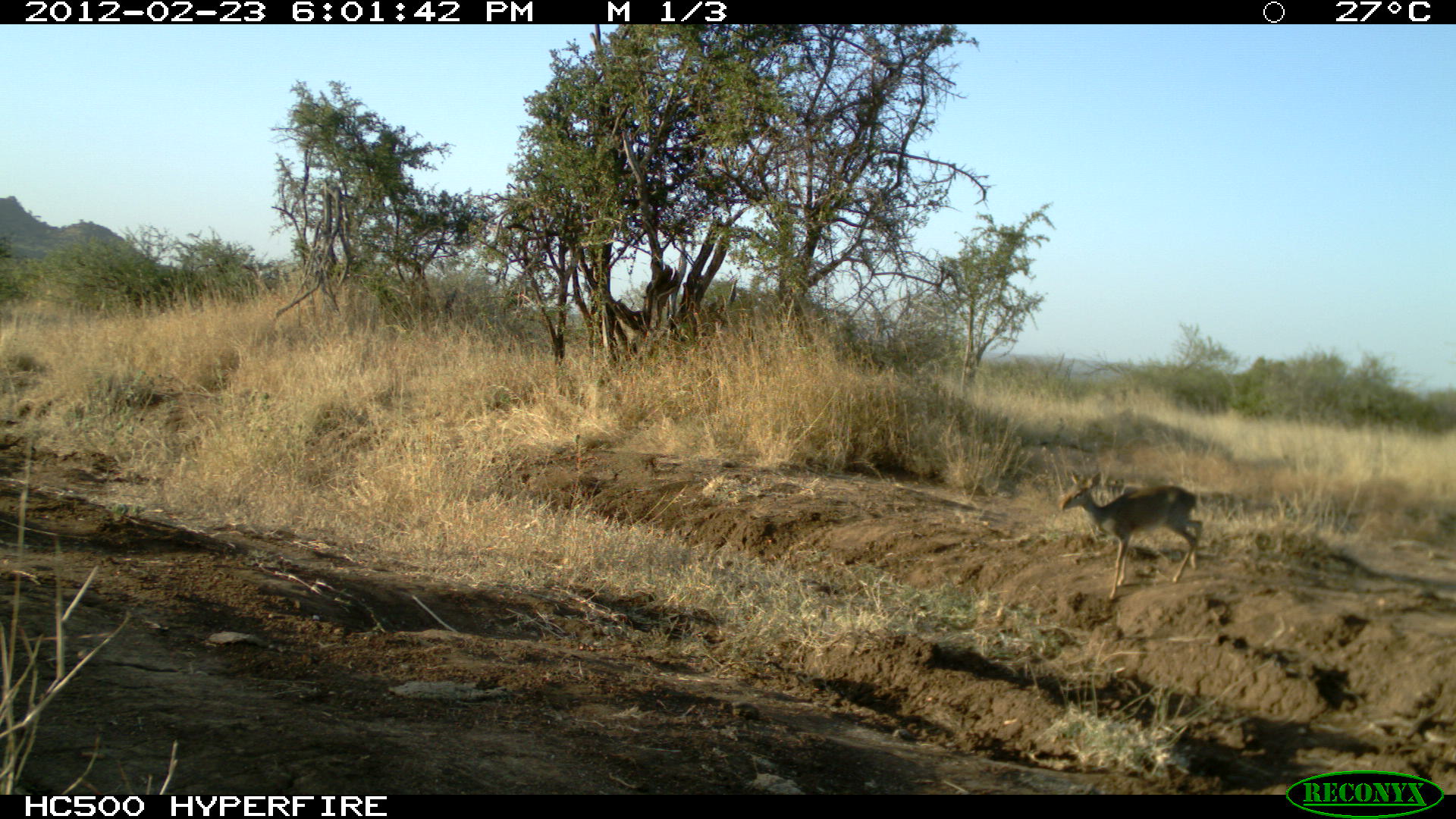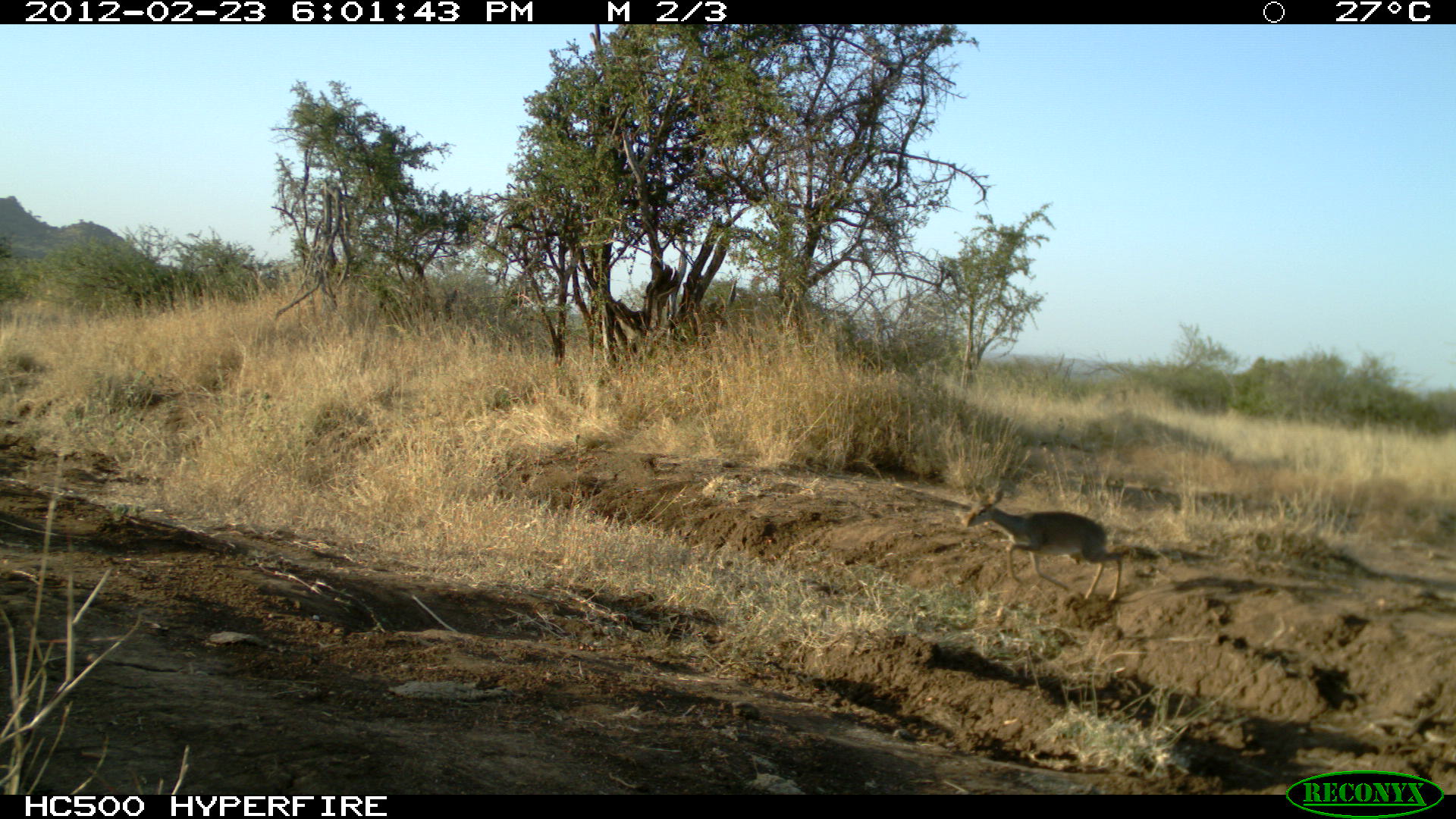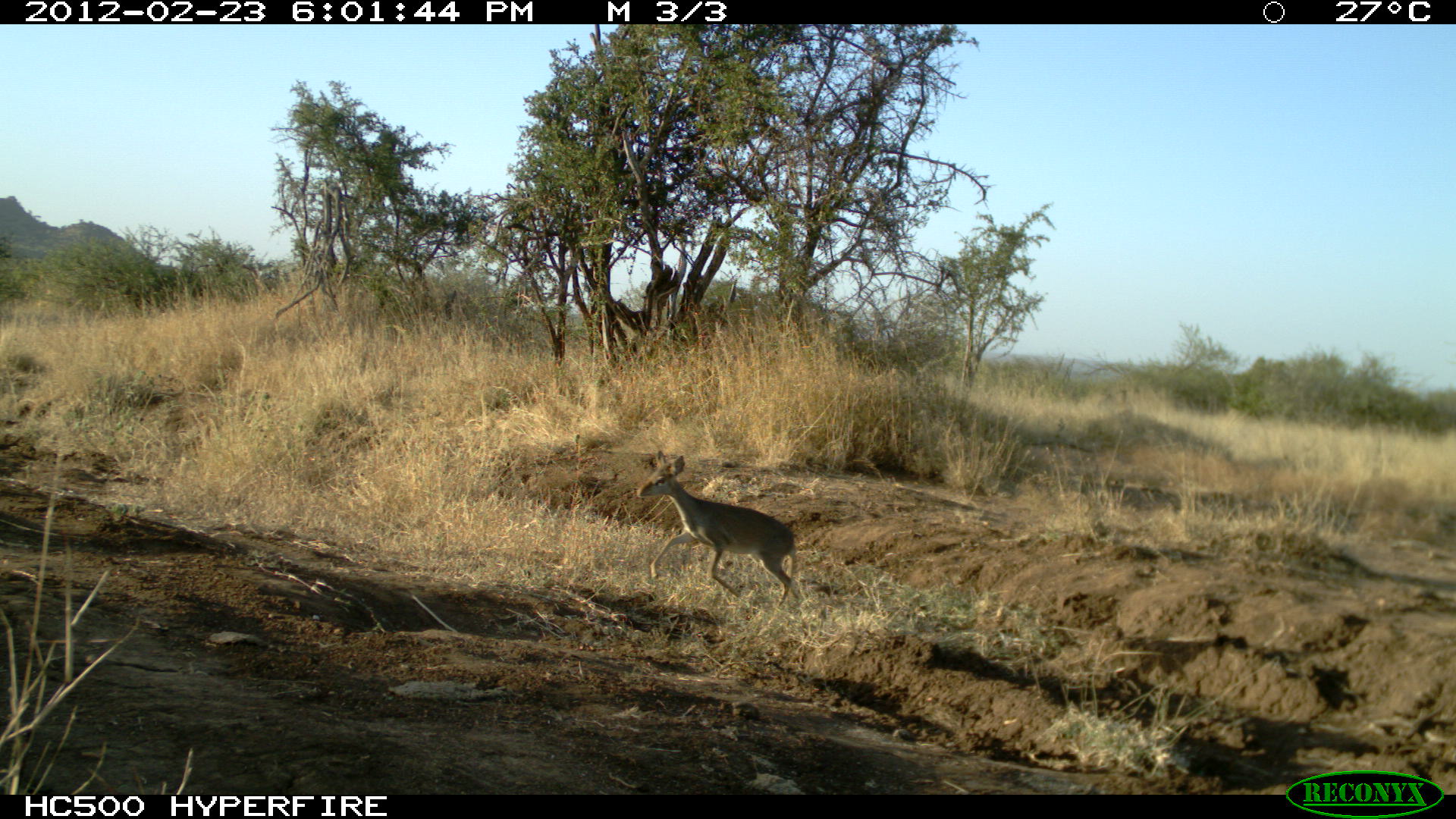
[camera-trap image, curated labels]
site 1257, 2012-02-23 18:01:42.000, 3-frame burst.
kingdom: Animalia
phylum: Chordata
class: Mammalia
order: Artiodactyla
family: Bovidae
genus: Madoqua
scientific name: Madoqua guentheri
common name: günther's dik-dik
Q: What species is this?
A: Madoqua guentheri (günther's dik-dik).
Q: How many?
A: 1.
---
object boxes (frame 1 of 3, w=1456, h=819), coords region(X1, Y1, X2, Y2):
madoqua guentheri: region(1056, 466, 1205, 603)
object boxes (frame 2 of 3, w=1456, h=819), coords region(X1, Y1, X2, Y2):
madoqua guentheri: region(954, 480, 1131, 607)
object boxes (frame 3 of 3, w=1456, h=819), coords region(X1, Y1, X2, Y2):
madoqua guentheri: region(633, 449, 801, 606)